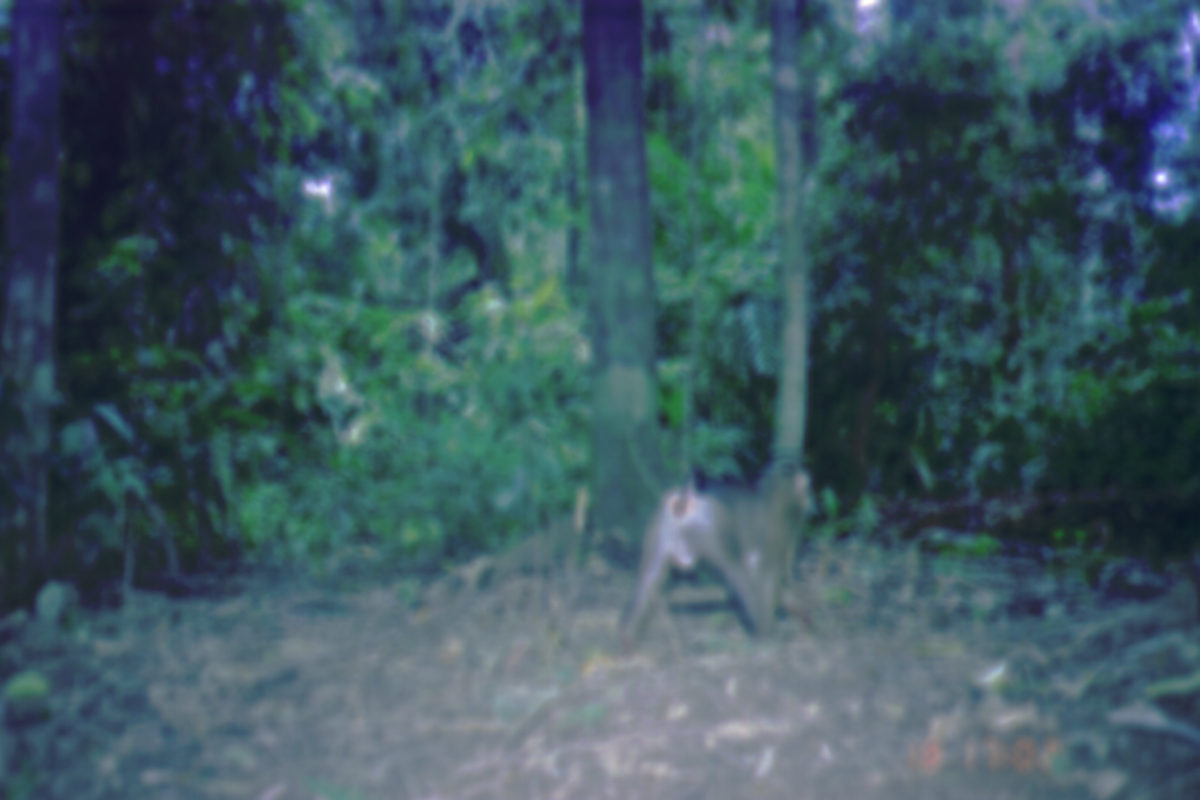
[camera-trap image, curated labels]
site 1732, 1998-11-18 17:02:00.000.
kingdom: Animalia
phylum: Chordata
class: Mammalia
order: Primates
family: Cercopithecidae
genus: Macaca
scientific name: Macaca nemestrina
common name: southern pig-tailed macaque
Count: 1.